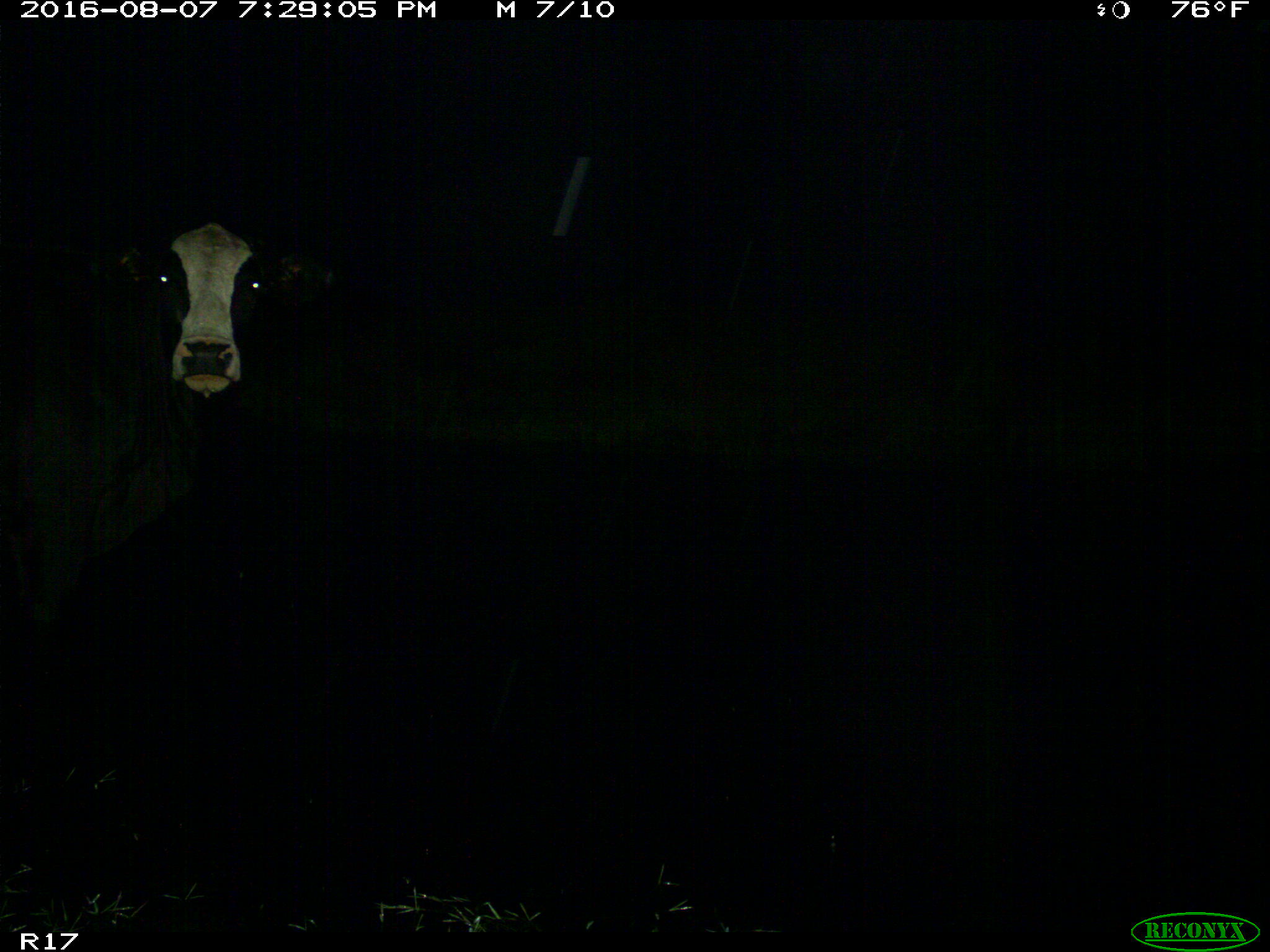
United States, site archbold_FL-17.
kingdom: Animalia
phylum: Chordata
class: Mammalia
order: Artiodactyla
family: Bovidae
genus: Bos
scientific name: Bos taurus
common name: domestic cow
Bos taurus (domestic cow).